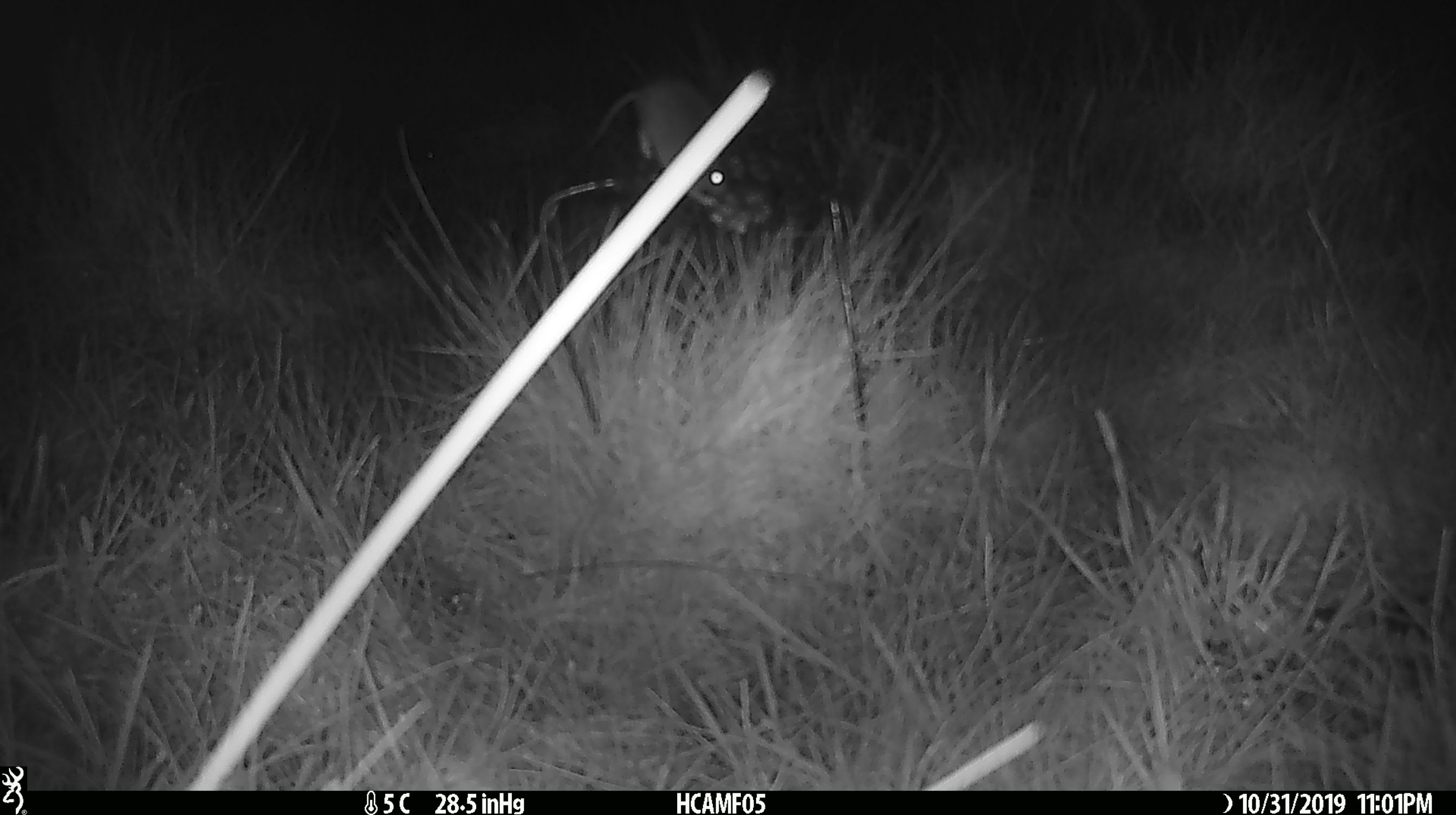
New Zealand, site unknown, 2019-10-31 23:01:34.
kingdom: Animalia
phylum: Chordata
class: Mammalia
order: Rodentia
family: Muridae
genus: Mus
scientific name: Mus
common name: mouse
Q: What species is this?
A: Mouse (Mus).